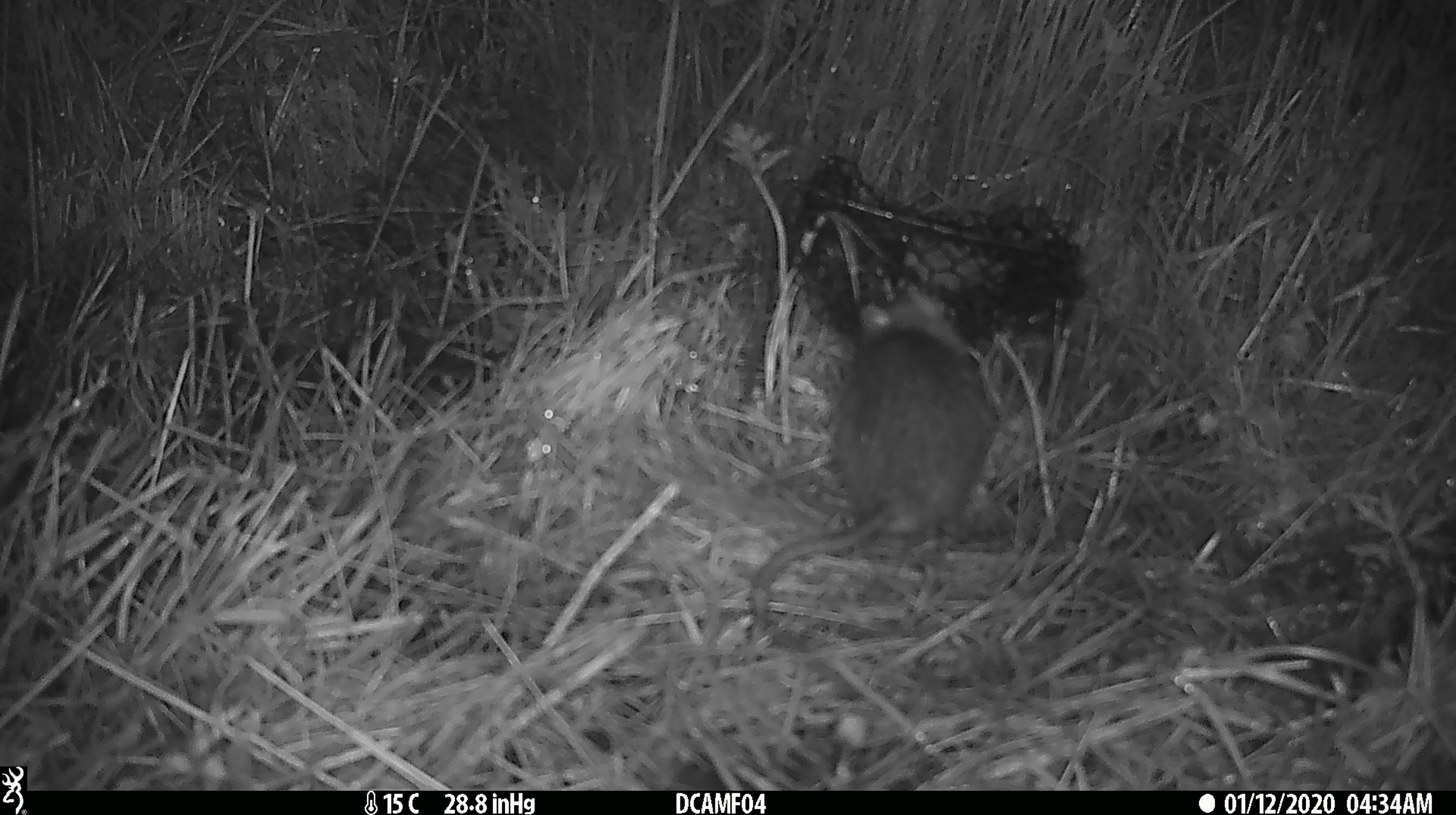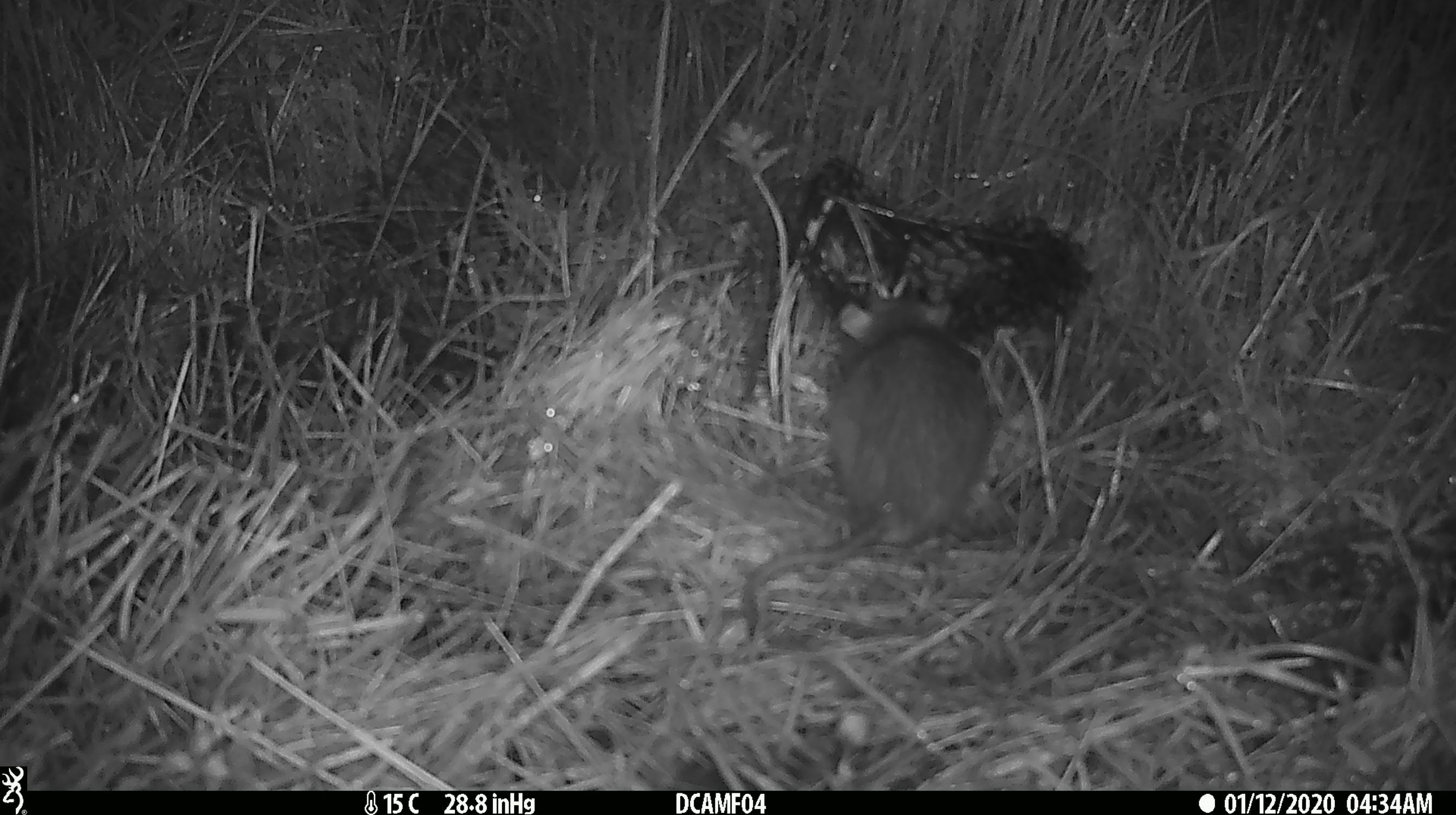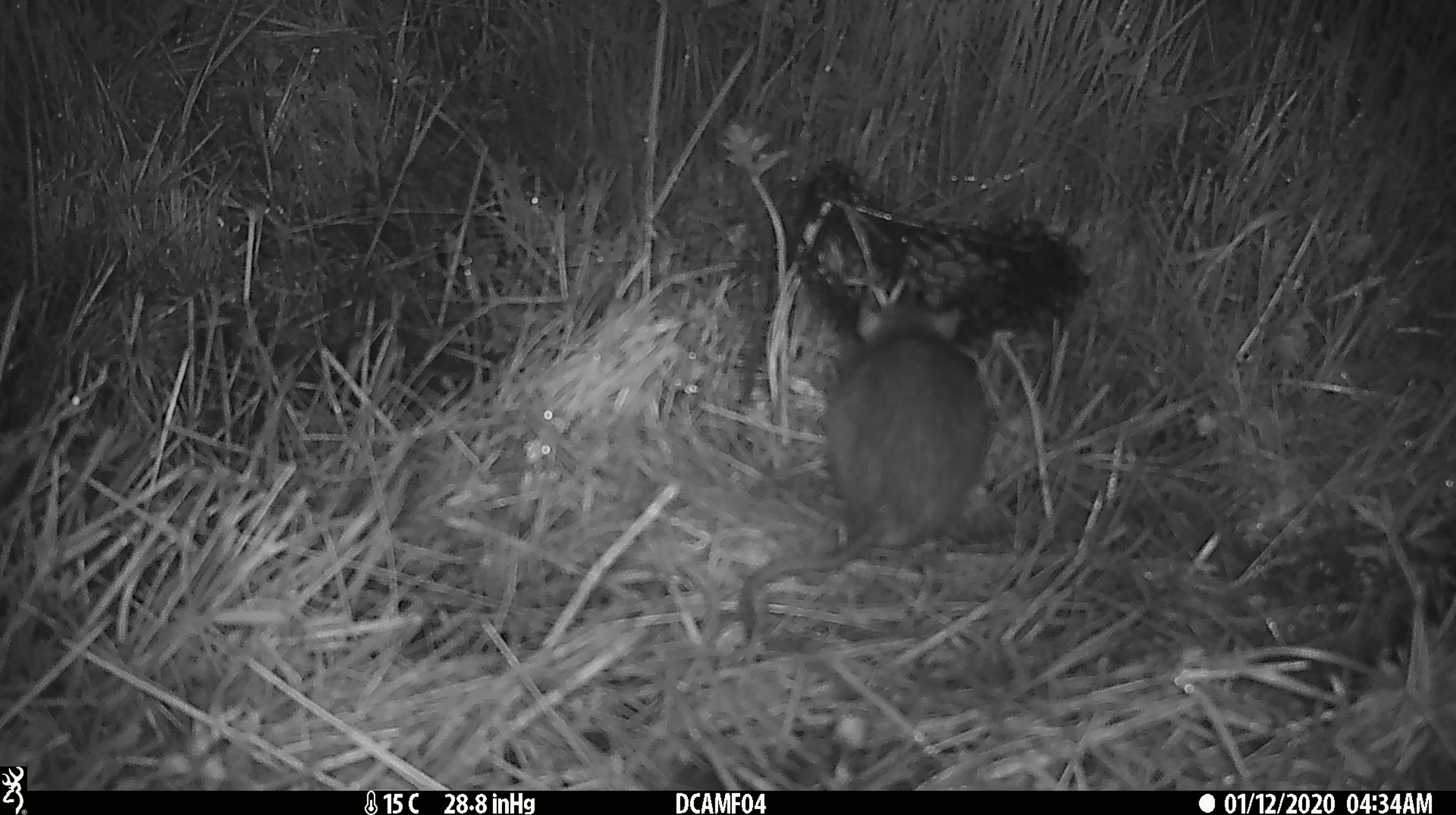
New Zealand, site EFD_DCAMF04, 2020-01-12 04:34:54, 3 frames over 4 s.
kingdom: Animalia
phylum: Chordata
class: Mammalia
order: Rodentia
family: Muridae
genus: Rattus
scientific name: Rattus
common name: rat